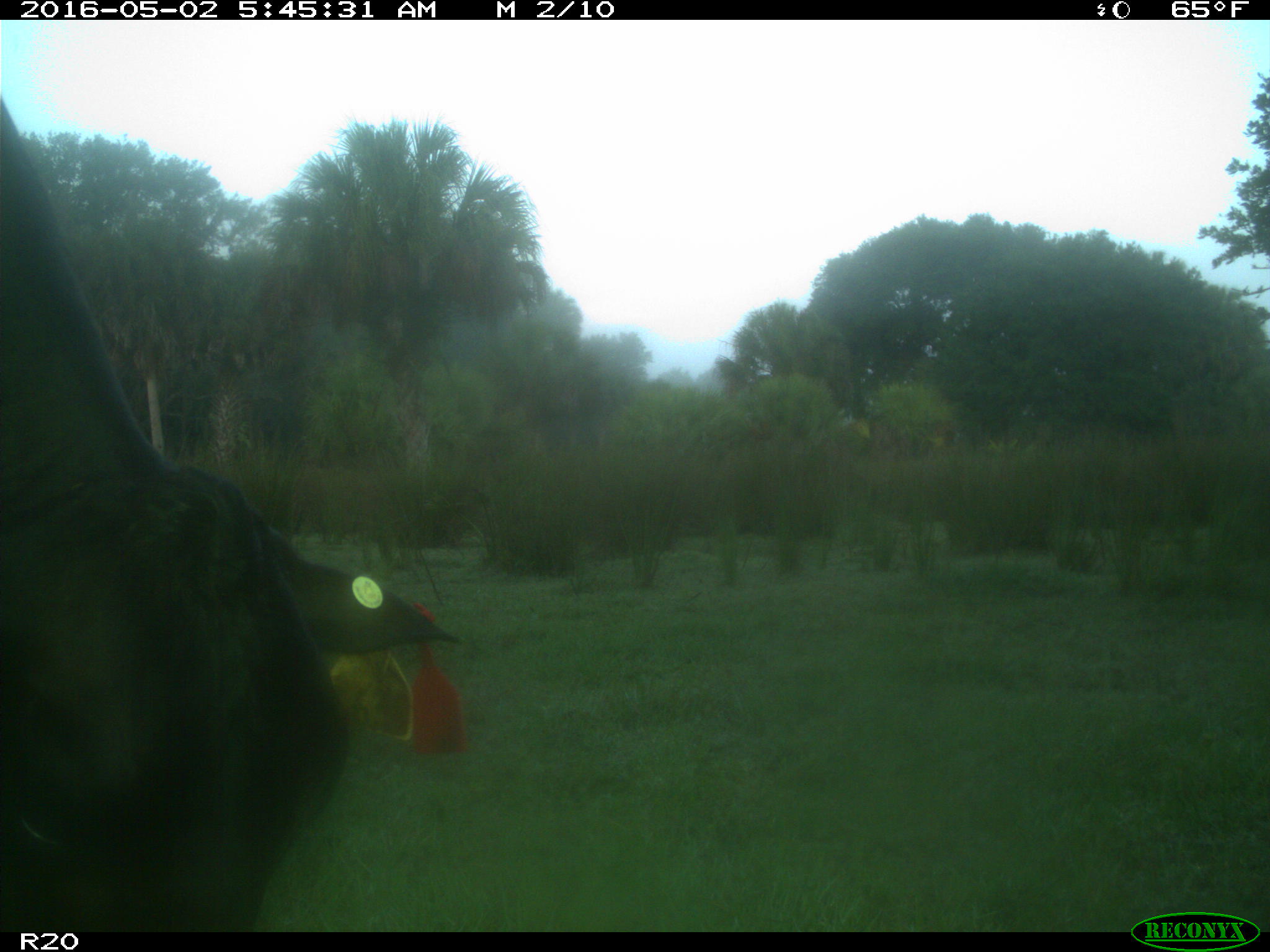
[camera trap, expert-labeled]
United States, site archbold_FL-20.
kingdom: Animalia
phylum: Chordata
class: Mammalia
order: Artiodactyla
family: Bovidae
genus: Bos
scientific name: Bos taurus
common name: domestic cow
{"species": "Bos taurus (domestic cow)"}